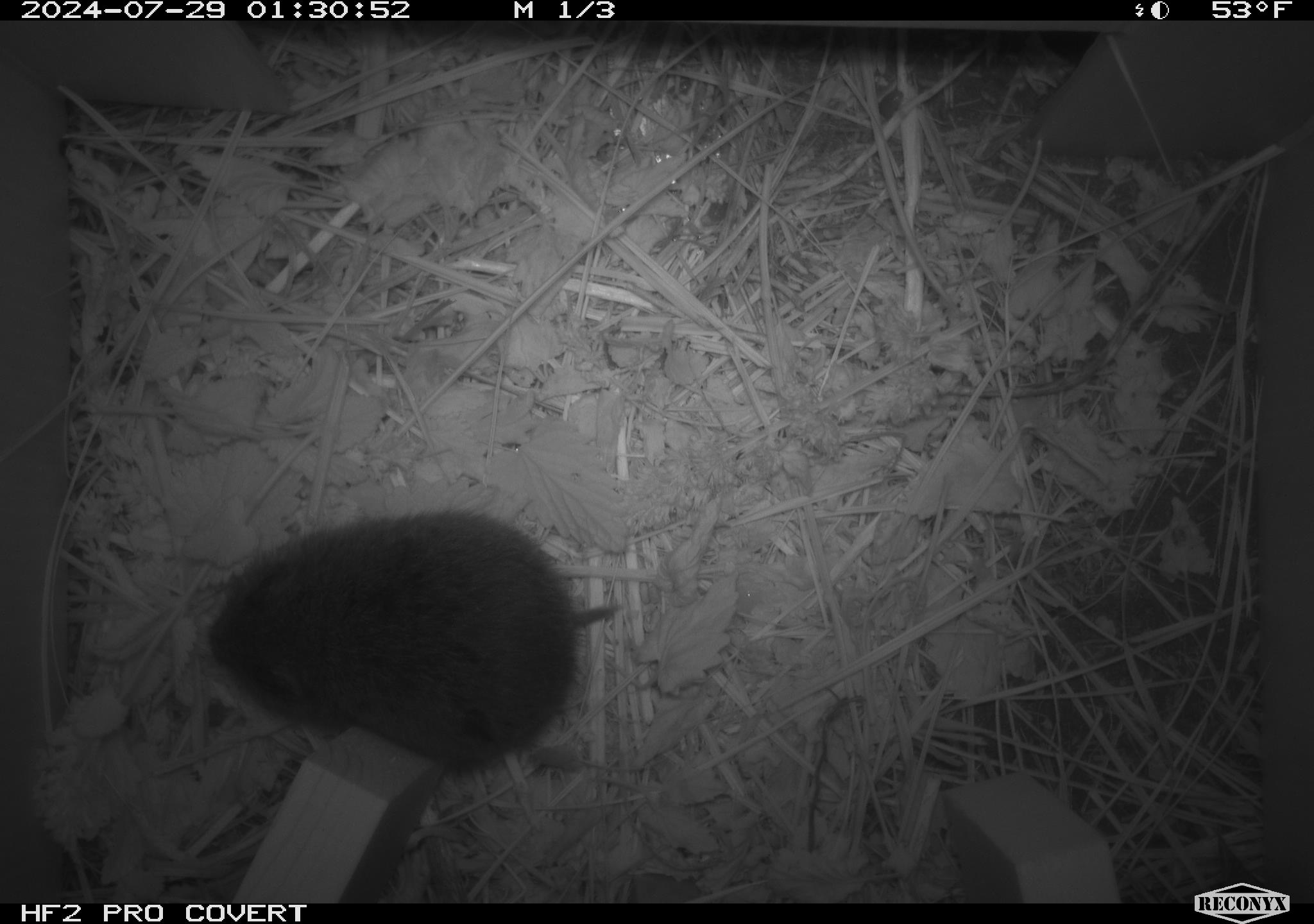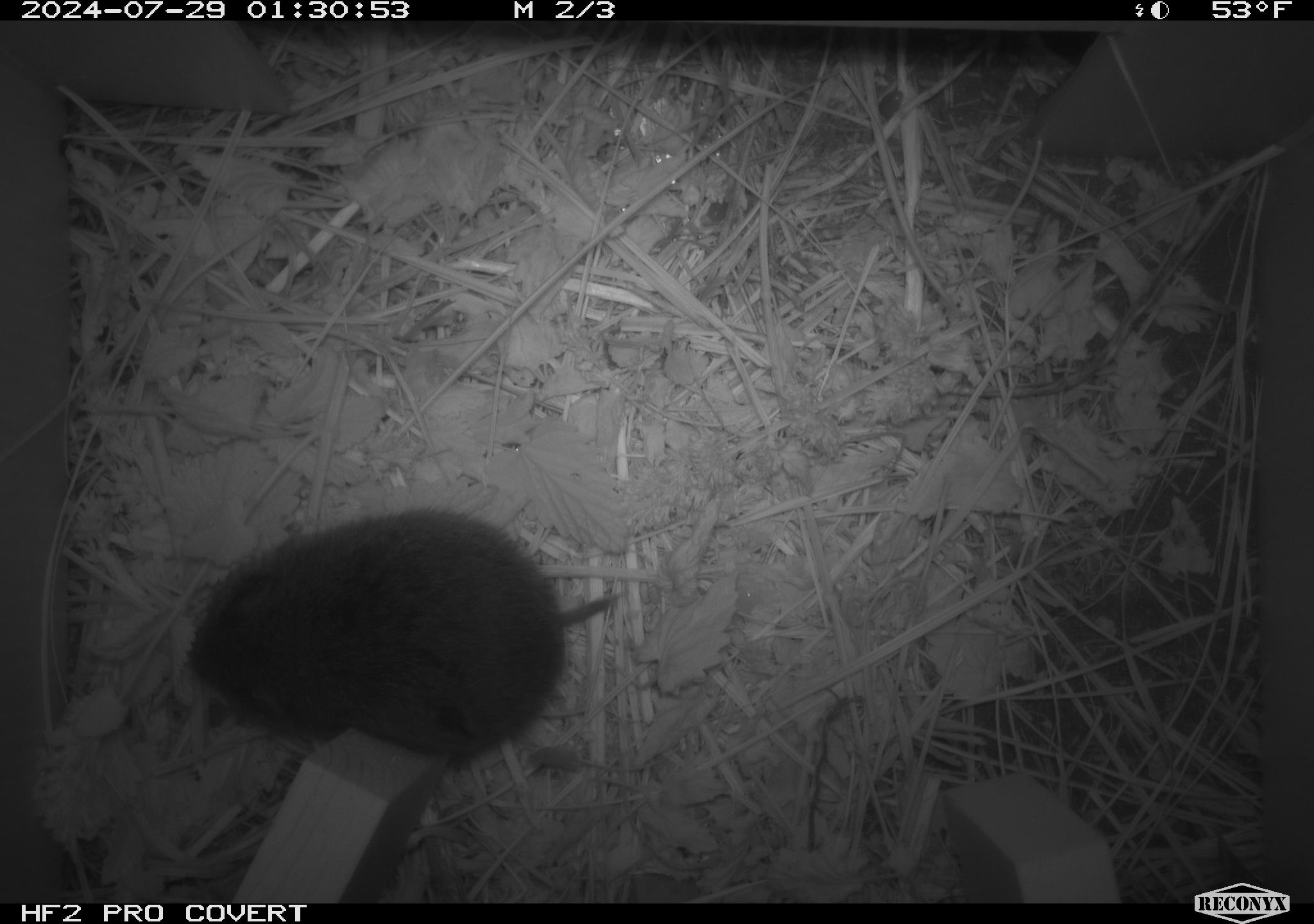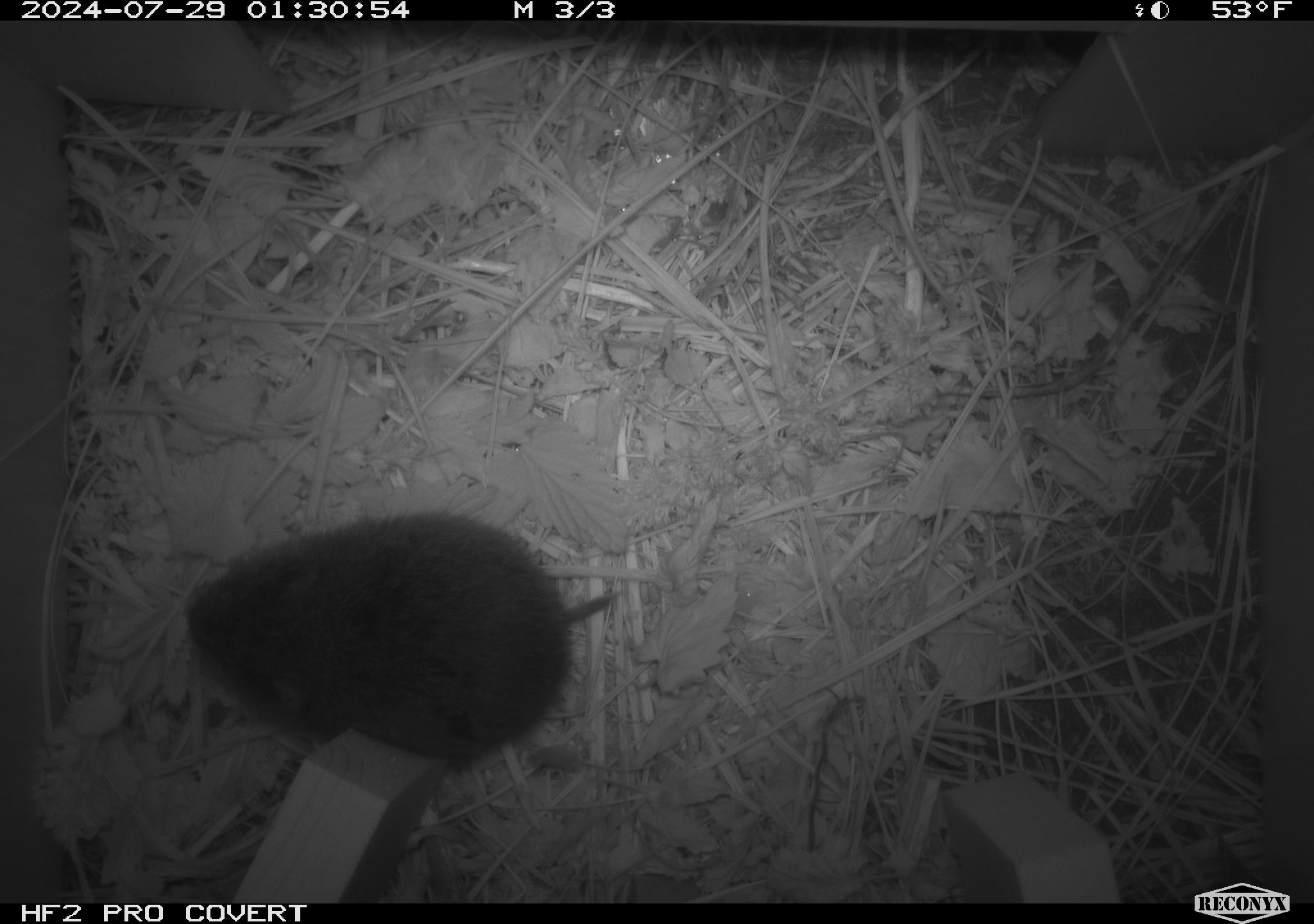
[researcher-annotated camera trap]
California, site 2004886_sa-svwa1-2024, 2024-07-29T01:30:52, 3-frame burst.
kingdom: Animalia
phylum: Chordata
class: Mammalia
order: Rodentia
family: Cricetidae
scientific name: Arvicolinae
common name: voles, lemmings, and muskrats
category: arvicolinae subfamily